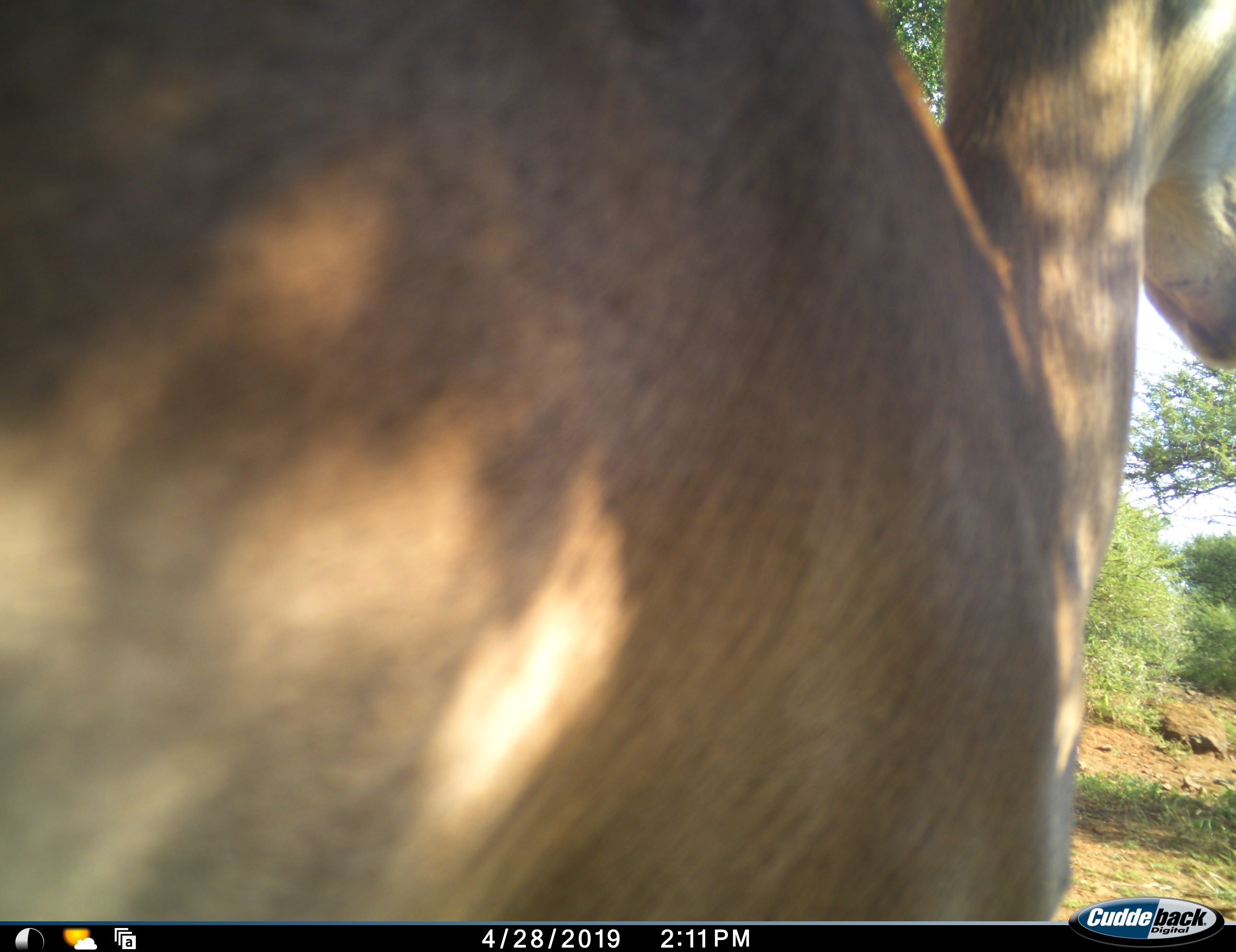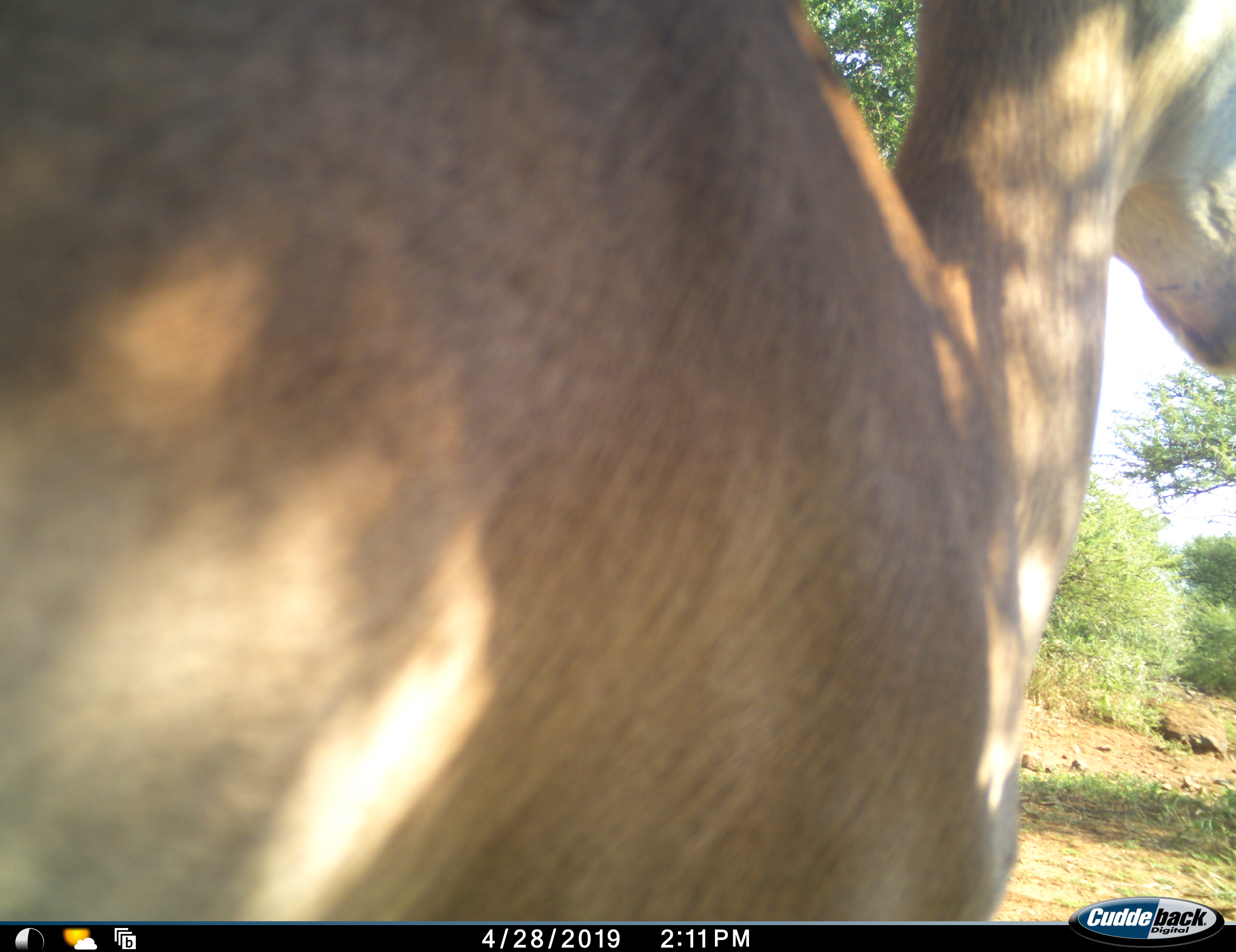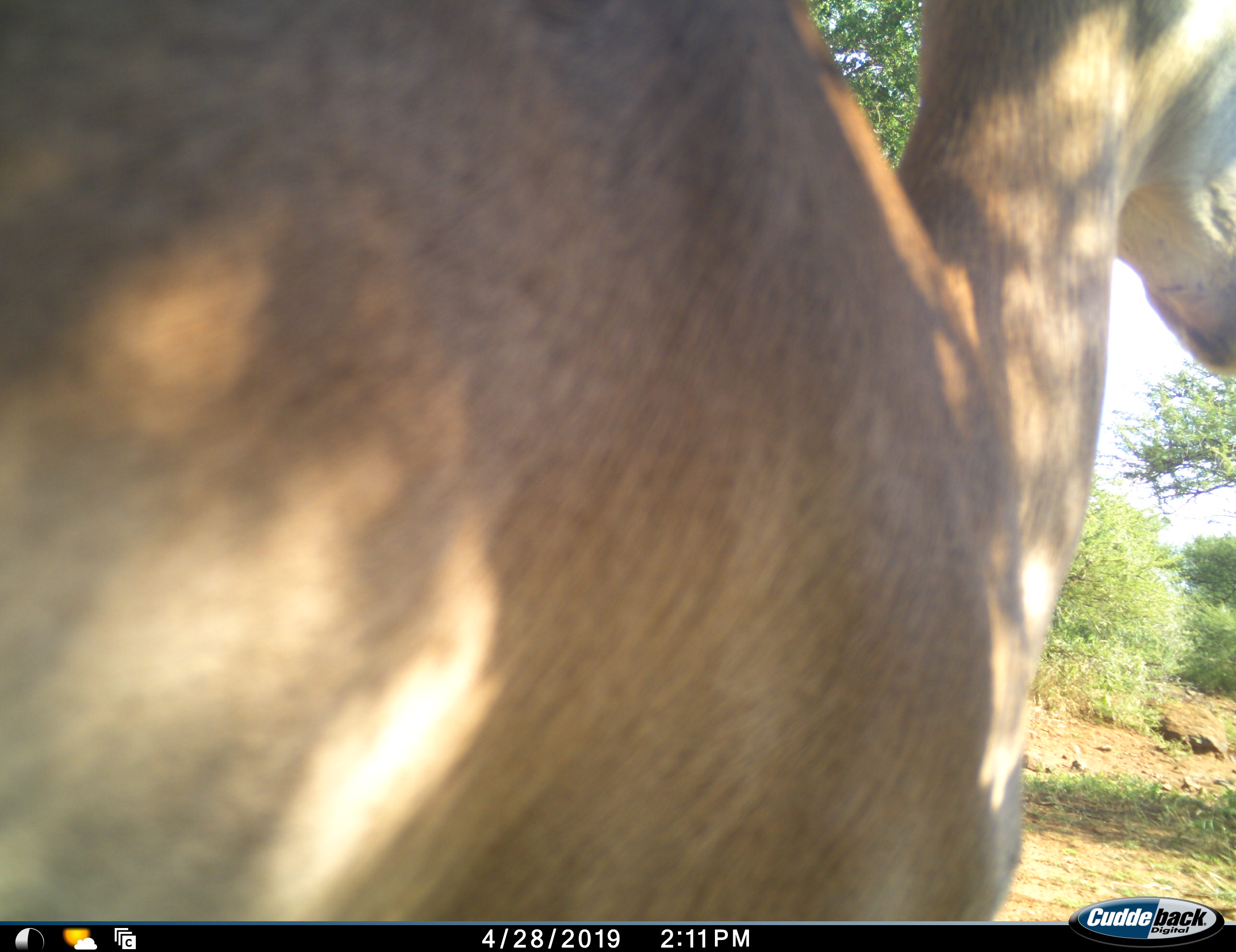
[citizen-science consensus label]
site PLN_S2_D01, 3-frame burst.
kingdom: Animalia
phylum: Chordata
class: Mammalia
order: Artiodactyla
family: Bovidae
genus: Aepyceros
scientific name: Aepyceros melampus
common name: impala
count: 1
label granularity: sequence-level